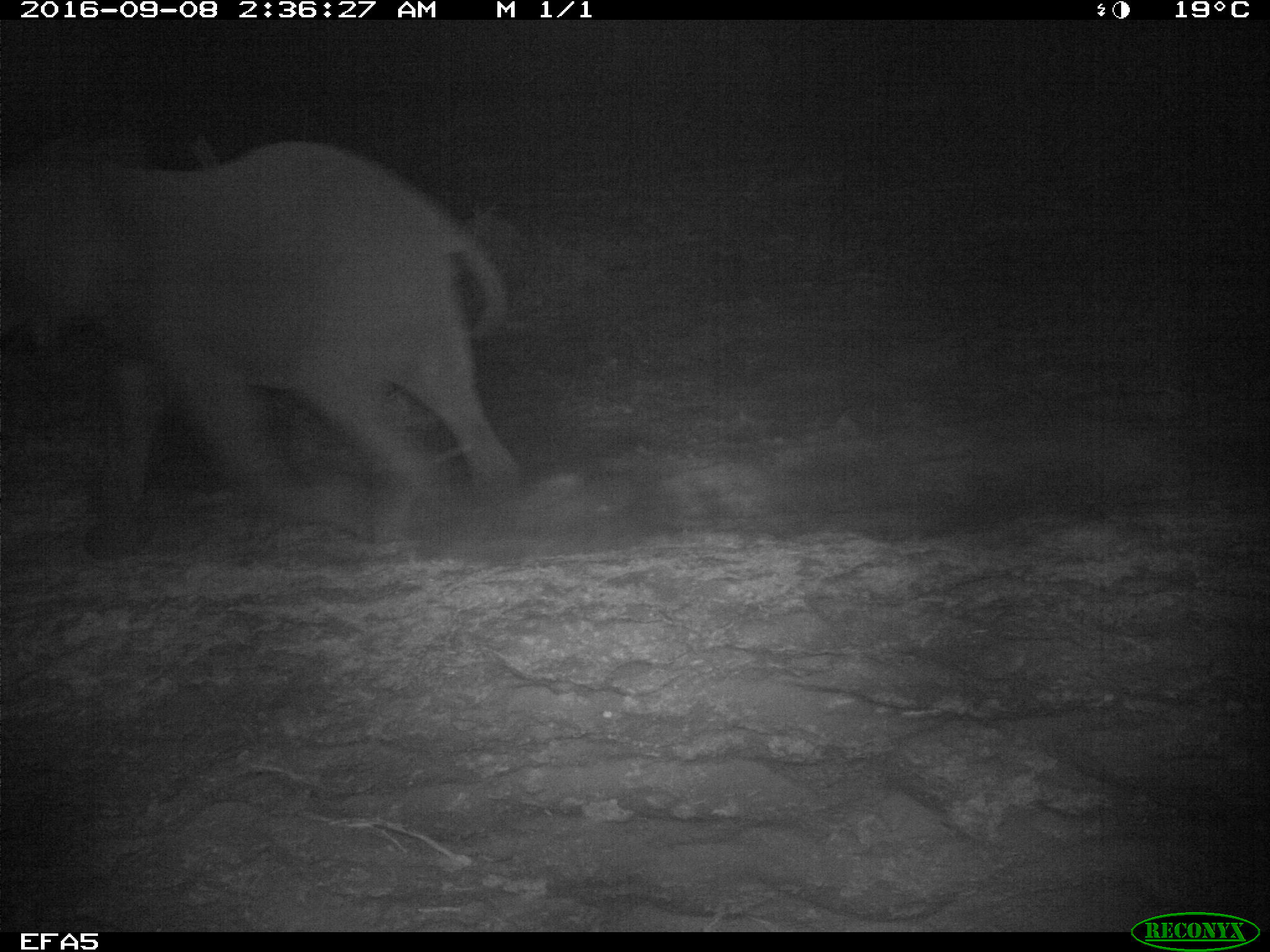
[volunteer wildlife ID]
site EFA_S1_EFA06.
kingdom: Animalia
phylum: Chordata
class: Mammalia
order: Proboscidea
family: Elephantidae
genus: Loxodonta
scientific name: Loxodonta africana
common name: african bush elephant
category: elephant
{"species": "elephant (african bush elephant) (Loxodonta africana)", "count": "1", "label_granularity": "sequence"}